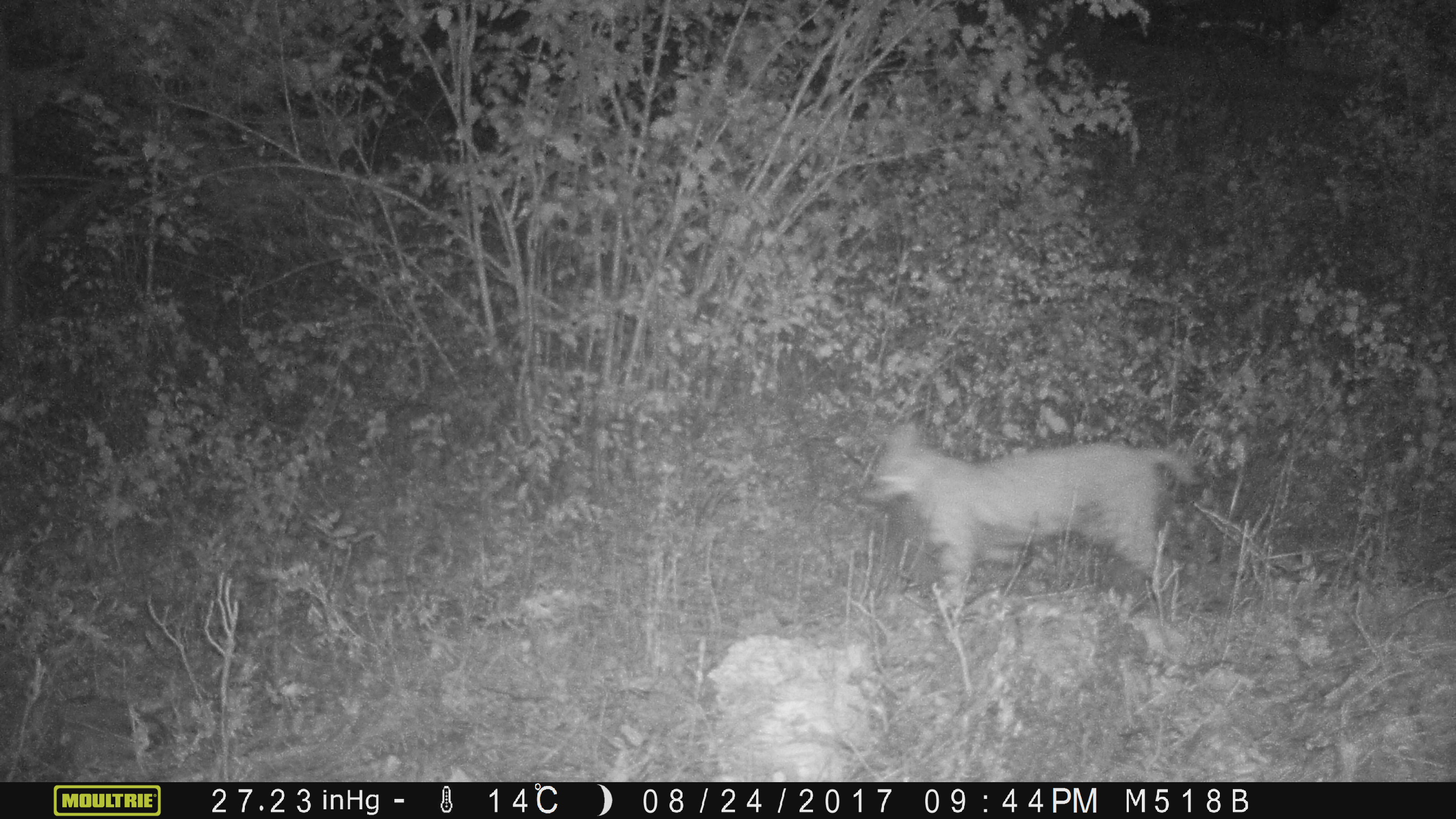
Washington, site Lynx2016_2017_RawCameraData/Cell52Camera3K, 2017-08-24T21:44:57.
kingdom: Animalia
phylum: Chordata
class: Mammalia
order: Carnivora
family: Felidae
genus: Lynx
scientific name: Lynx rufus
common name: bobcat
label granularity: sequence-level